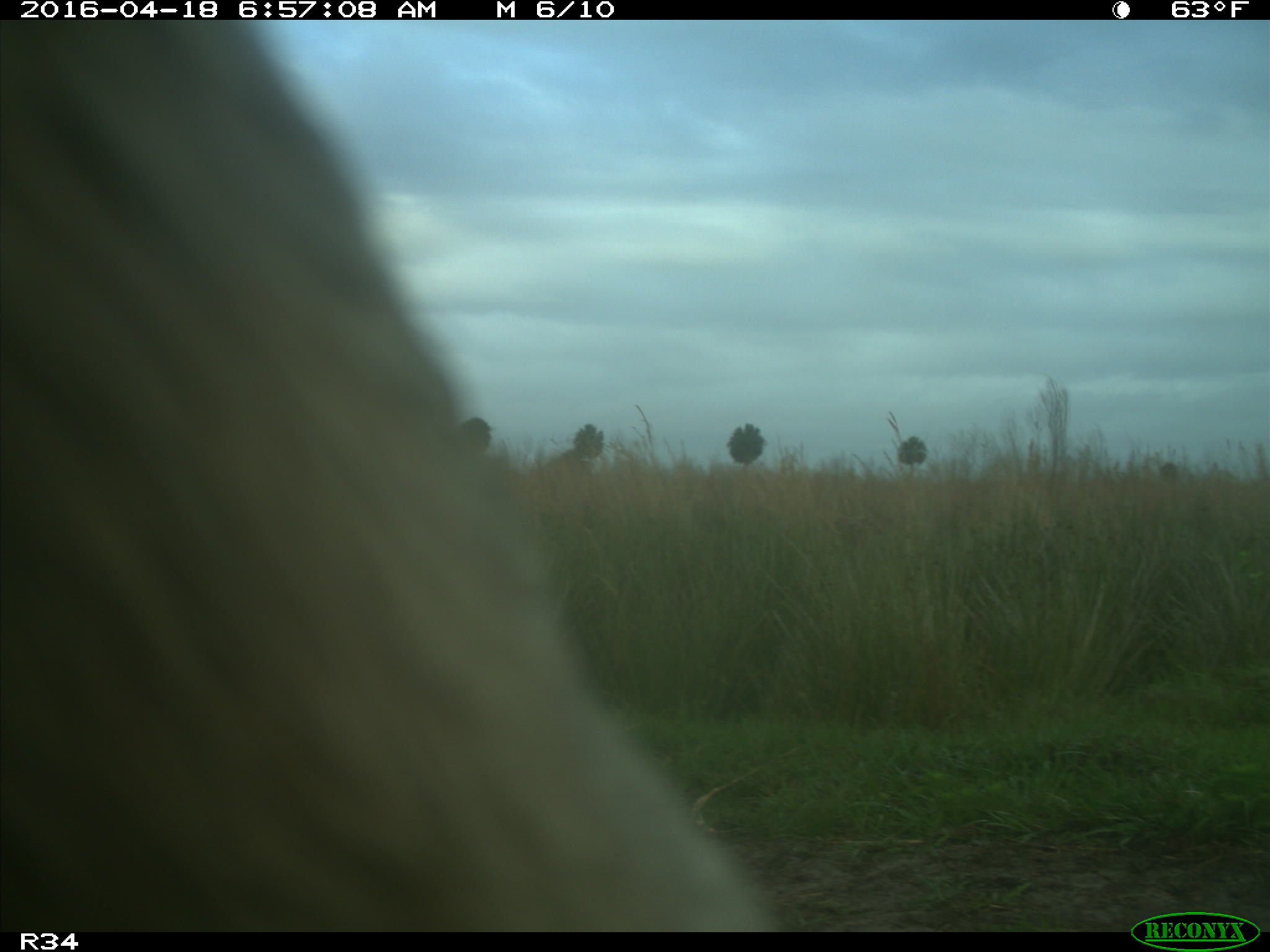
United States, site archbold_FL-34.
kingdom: Animalia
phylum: Chordata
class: Mammalia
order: Artiodactyla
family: Bovidae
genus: Bos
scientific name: Bos taurus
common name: domestic cow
Bos taurus (domestic cow).